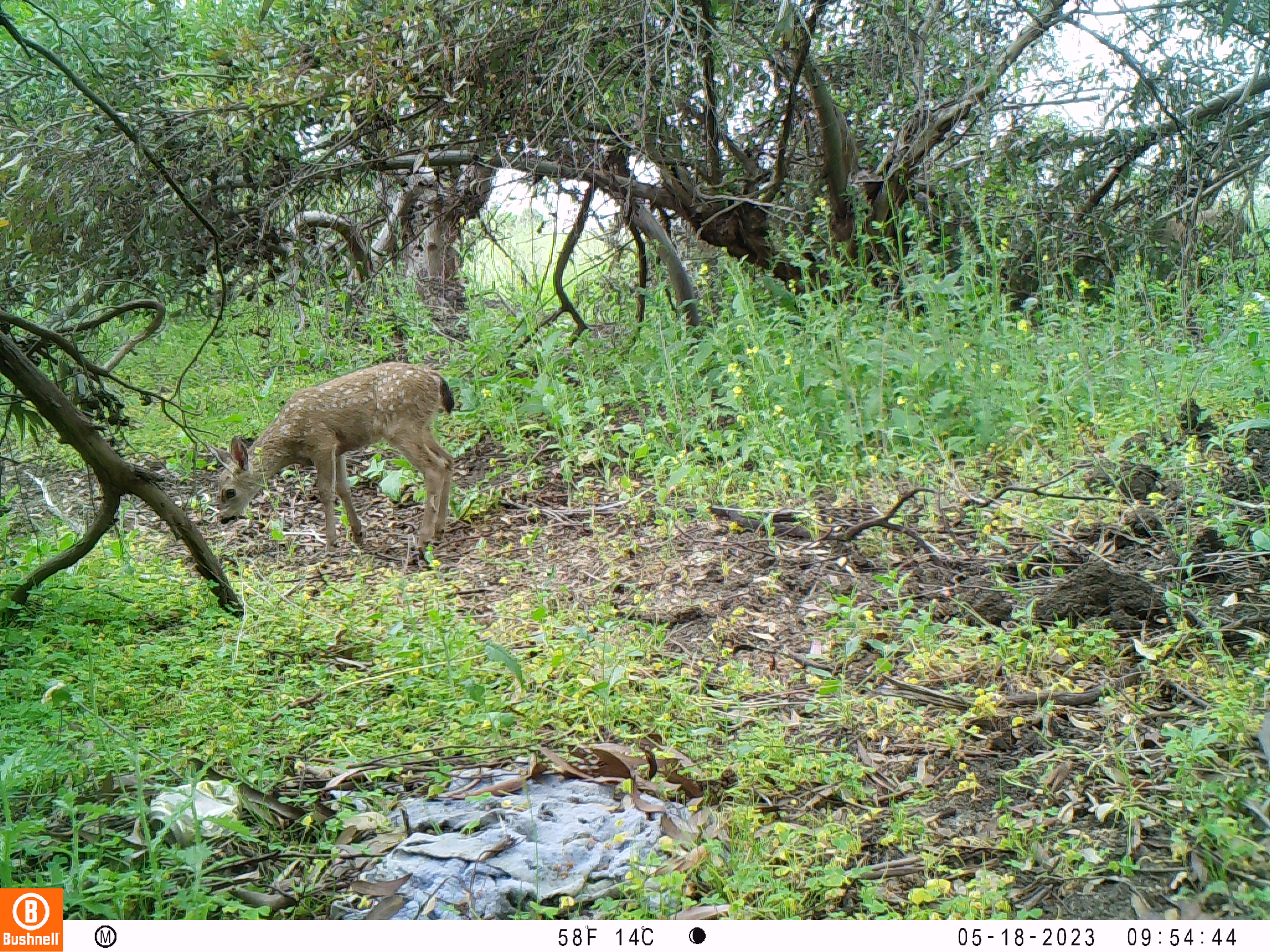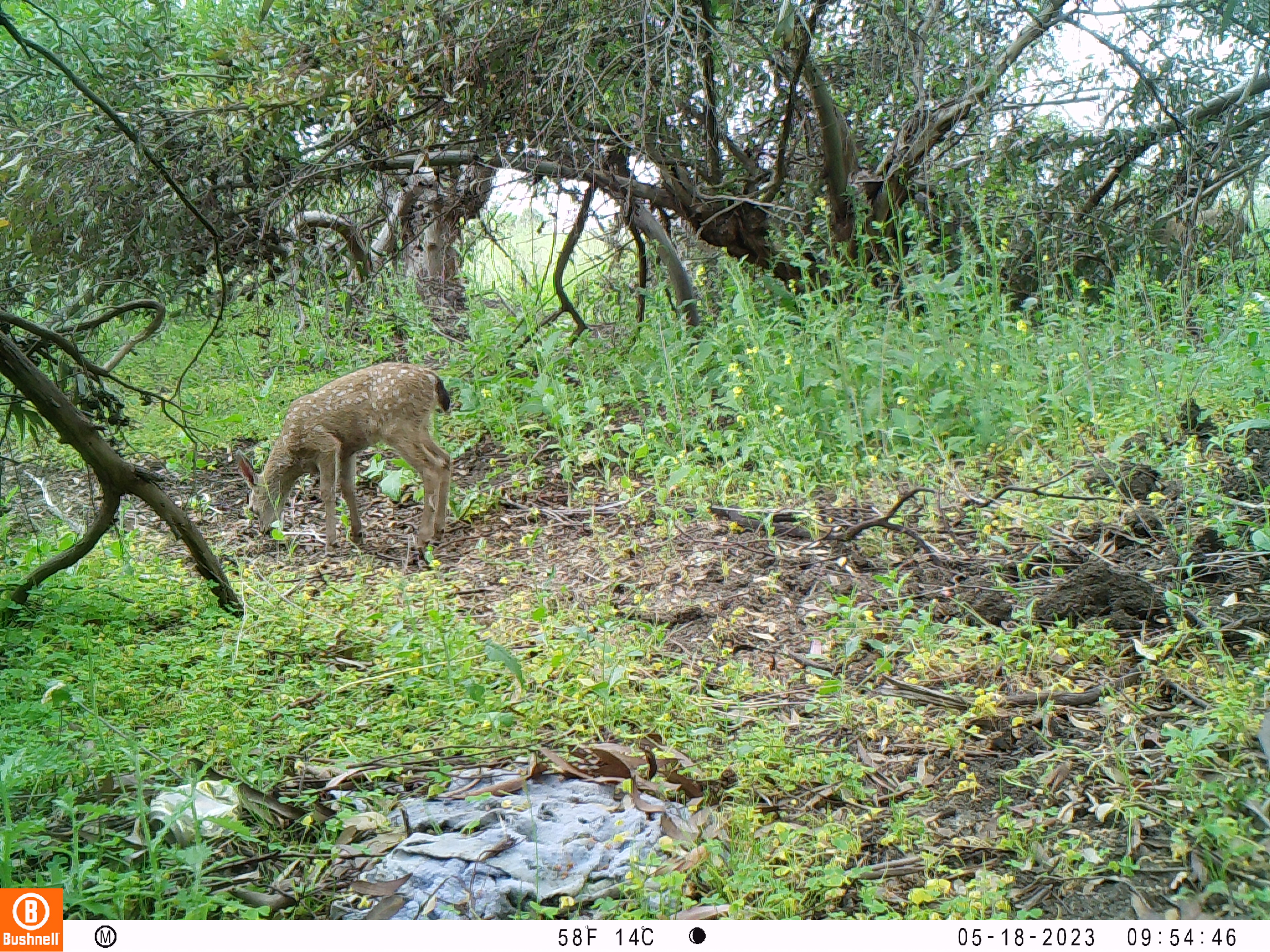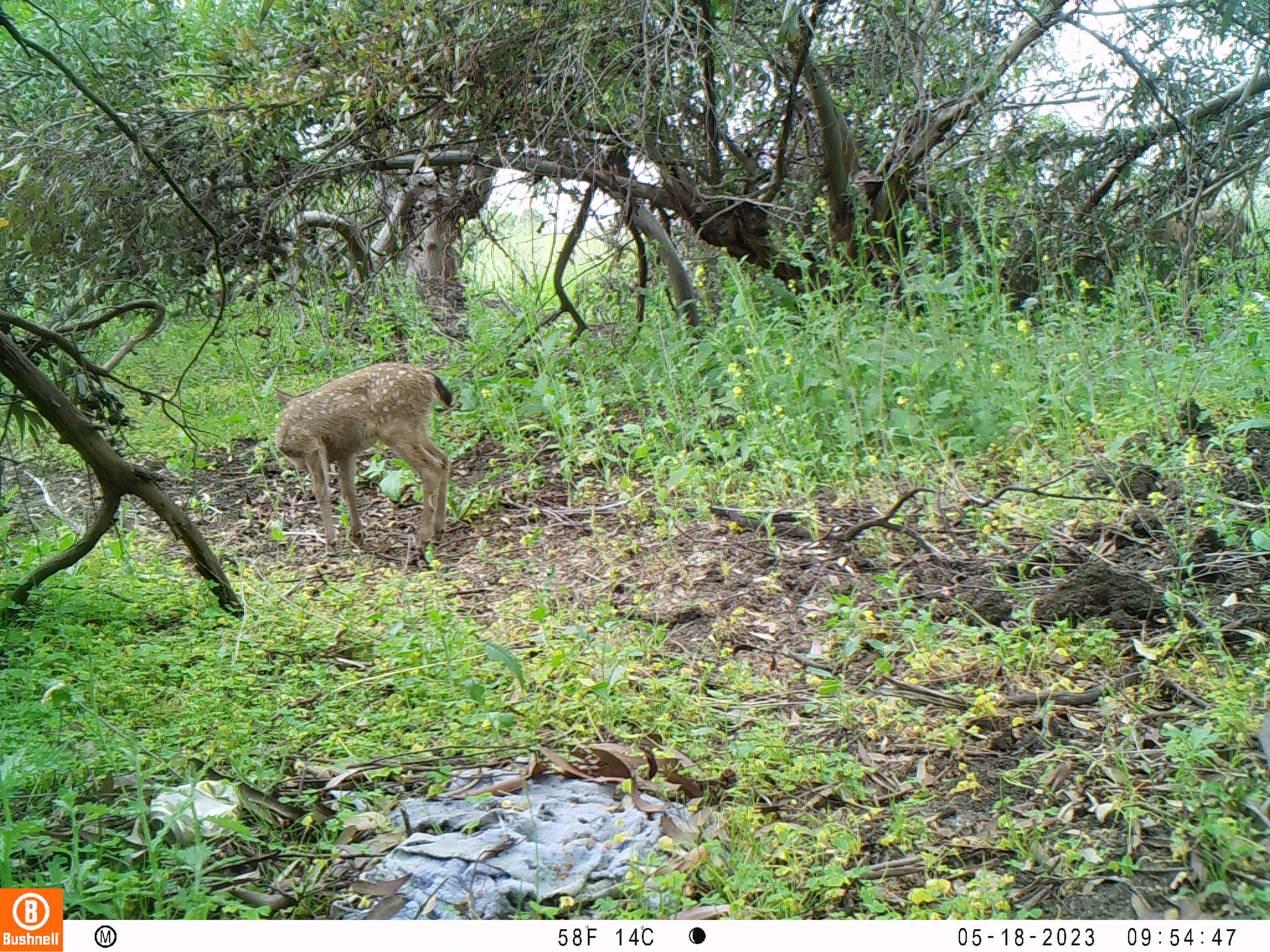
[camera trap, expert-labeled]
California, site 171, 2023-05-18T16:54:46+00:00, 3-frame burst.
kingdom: Animalia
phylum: Chordata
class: Mammalia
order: Artiodactyla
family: Cervidae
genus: Odocoileus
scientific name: Odocoileus hemionus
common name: mule deer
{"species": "mule deer (Odocoileus hemionus)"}